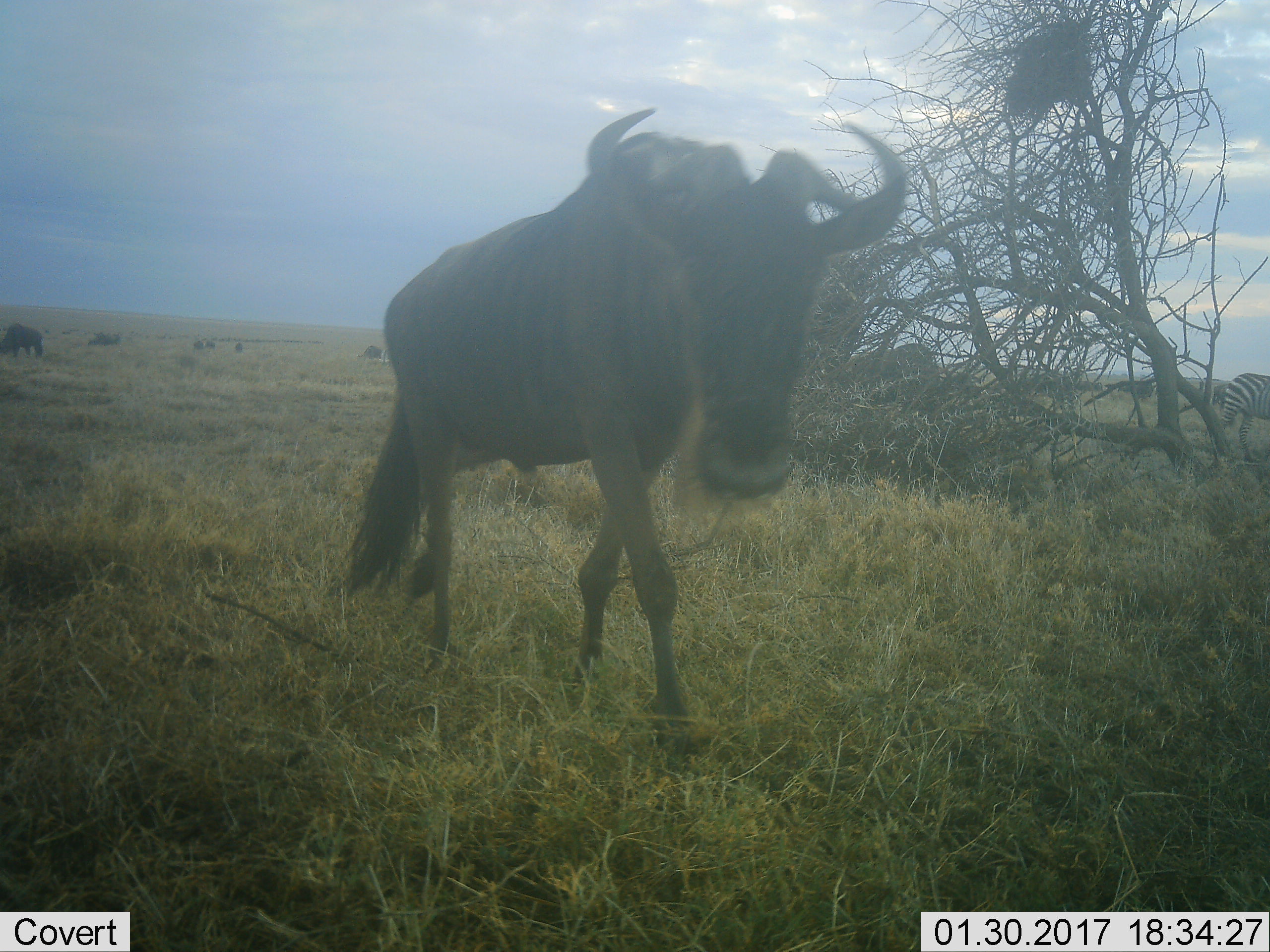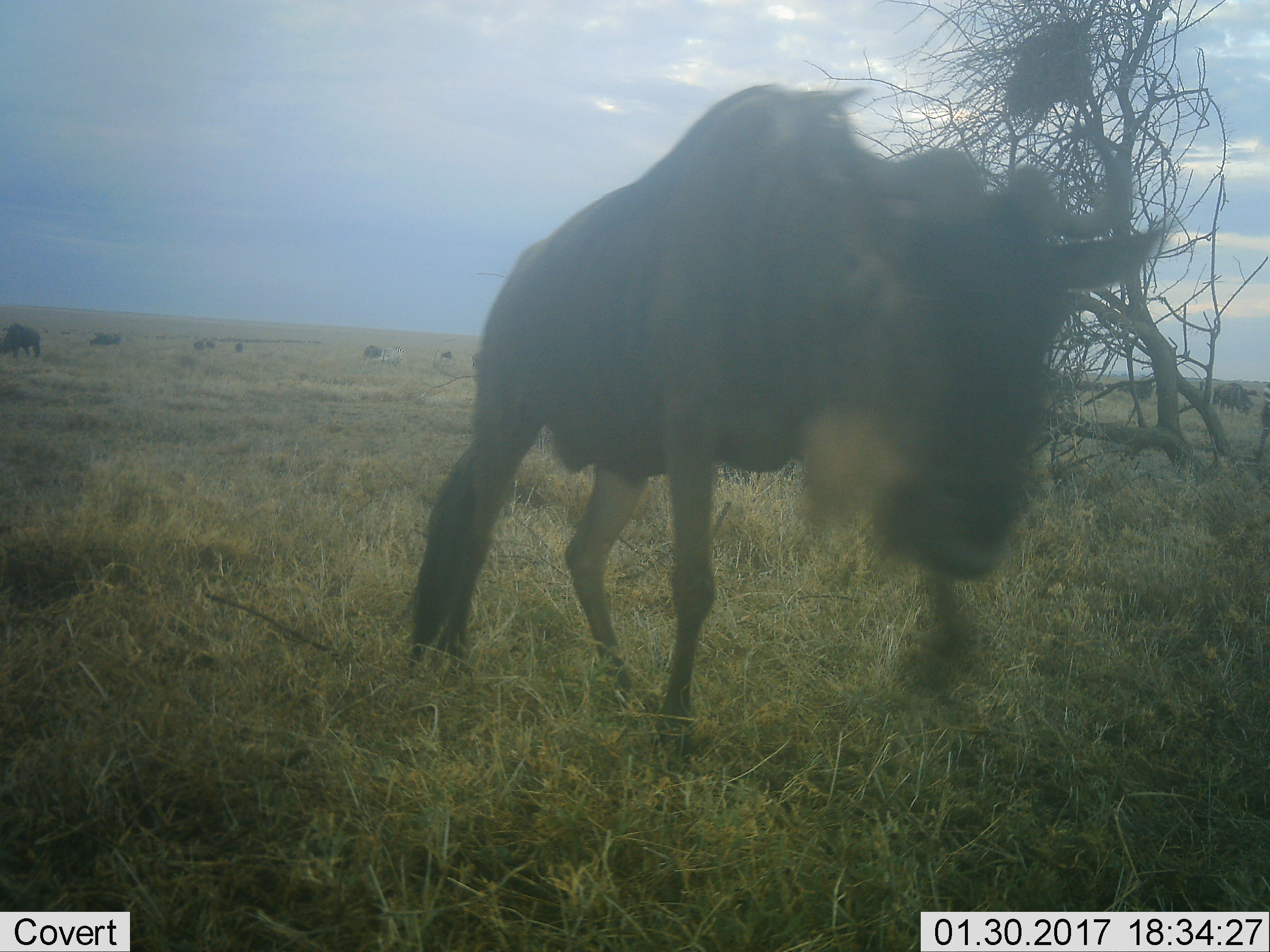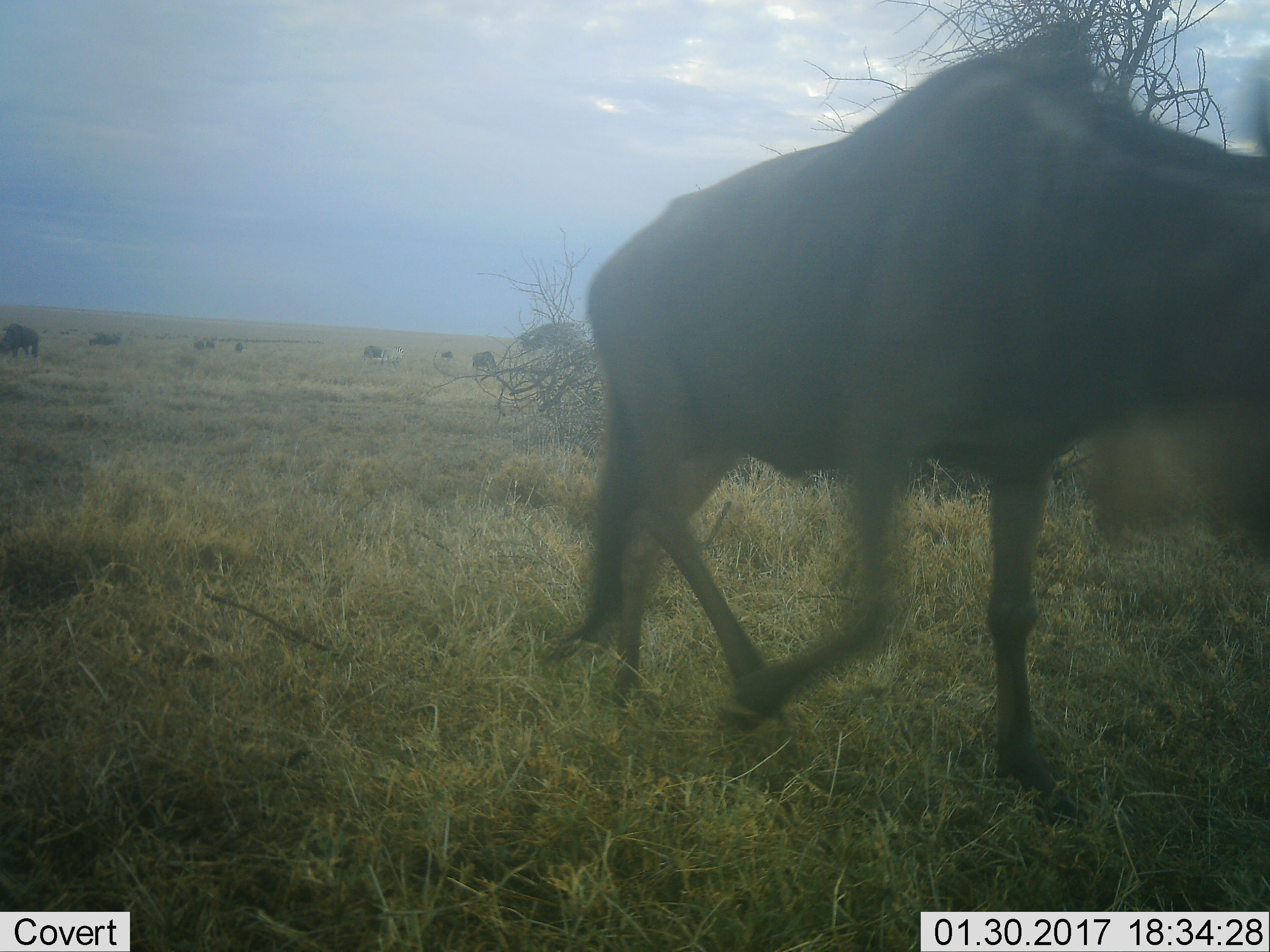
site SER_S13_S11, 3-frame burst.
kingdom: Animalia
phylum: Chordata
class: Mammalia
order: Artiodactyla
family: Bovidae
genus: Connochaetes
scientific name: Connochaetes taurinus taurinus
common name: blue wildebeest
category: wildebeestblue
Wildebeestblue (blue wildebeest) (Connochaetes taurinus taurinus), count 1. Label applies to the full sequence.